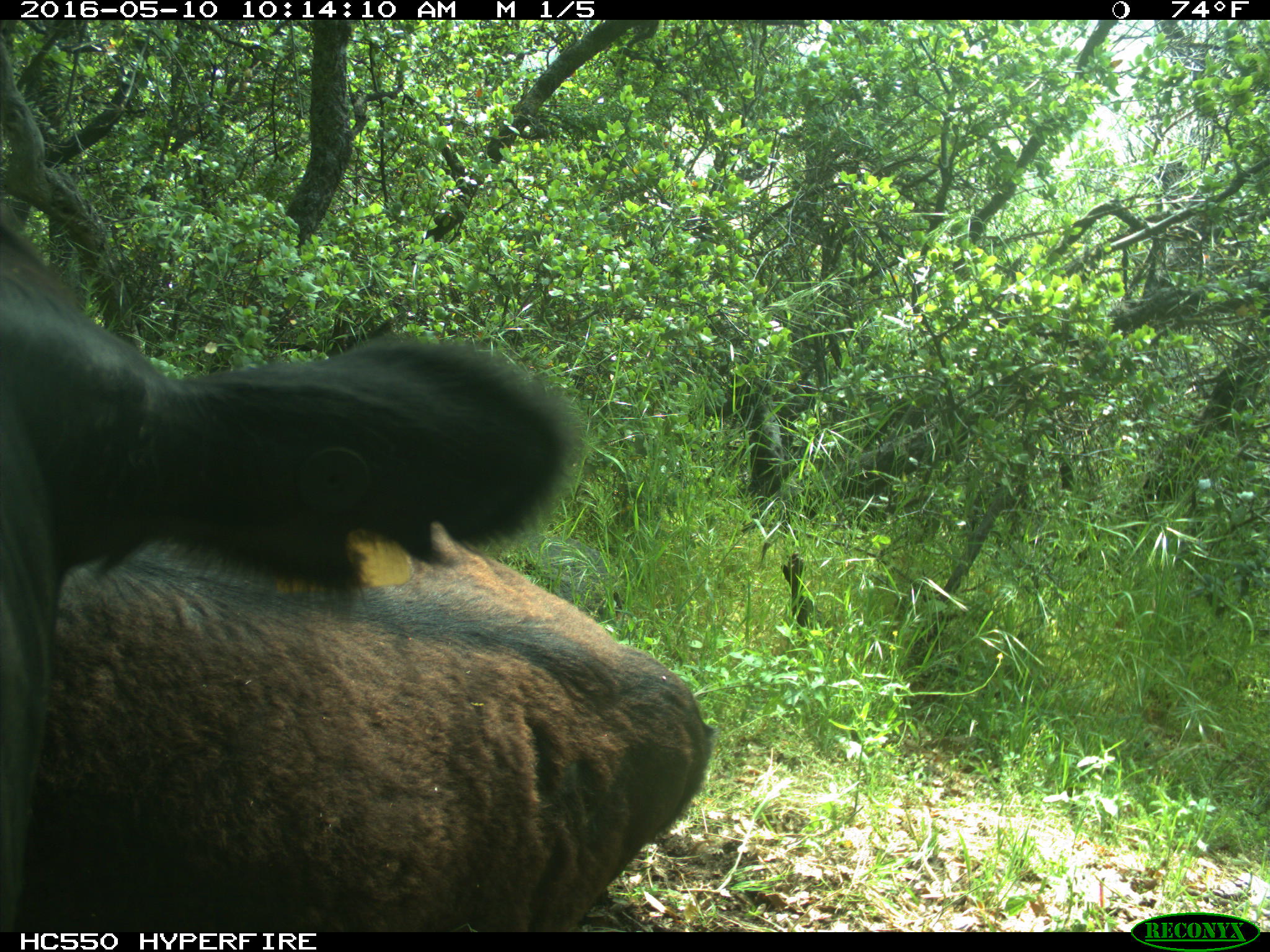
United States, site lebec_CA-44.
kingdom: Animalia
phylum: Chordata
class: Mammalia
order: Artiodactyla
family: Bovidae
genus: Bos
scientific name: Bos taurus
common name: domestic cow